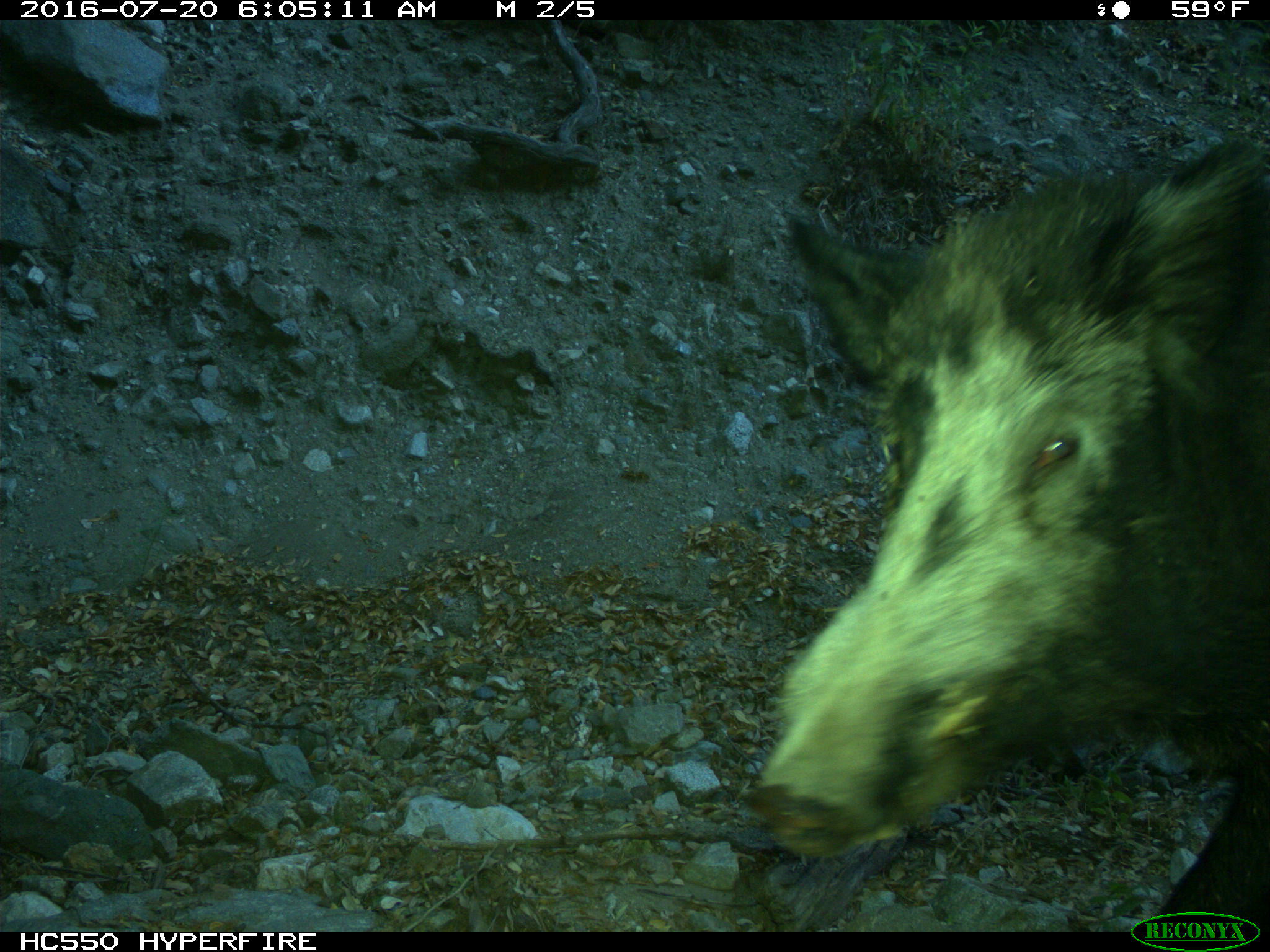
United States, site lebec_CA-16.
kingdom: Animalia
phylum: Chordata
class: Mammalia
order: Artiodactyla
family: Suidae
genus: Sus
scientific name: Sus scrofa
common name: wild boar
Sus scrofa (wild boar).